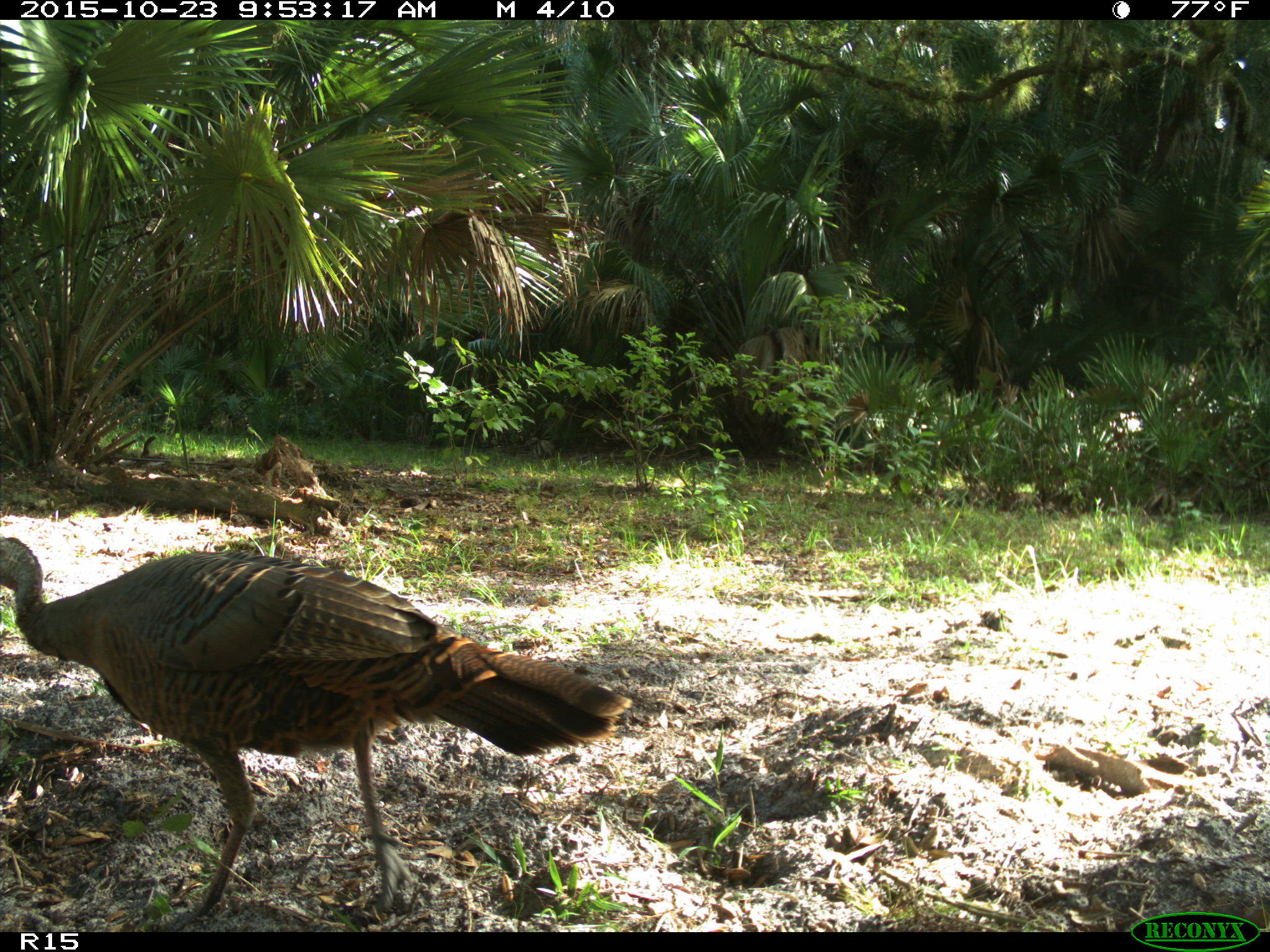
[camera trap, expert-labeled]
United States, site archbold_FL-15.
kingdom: Animalia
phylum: Chordata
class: Aves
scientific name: Aves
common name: birds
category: unidentified bird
Unidentified bird (birds) (Aves).